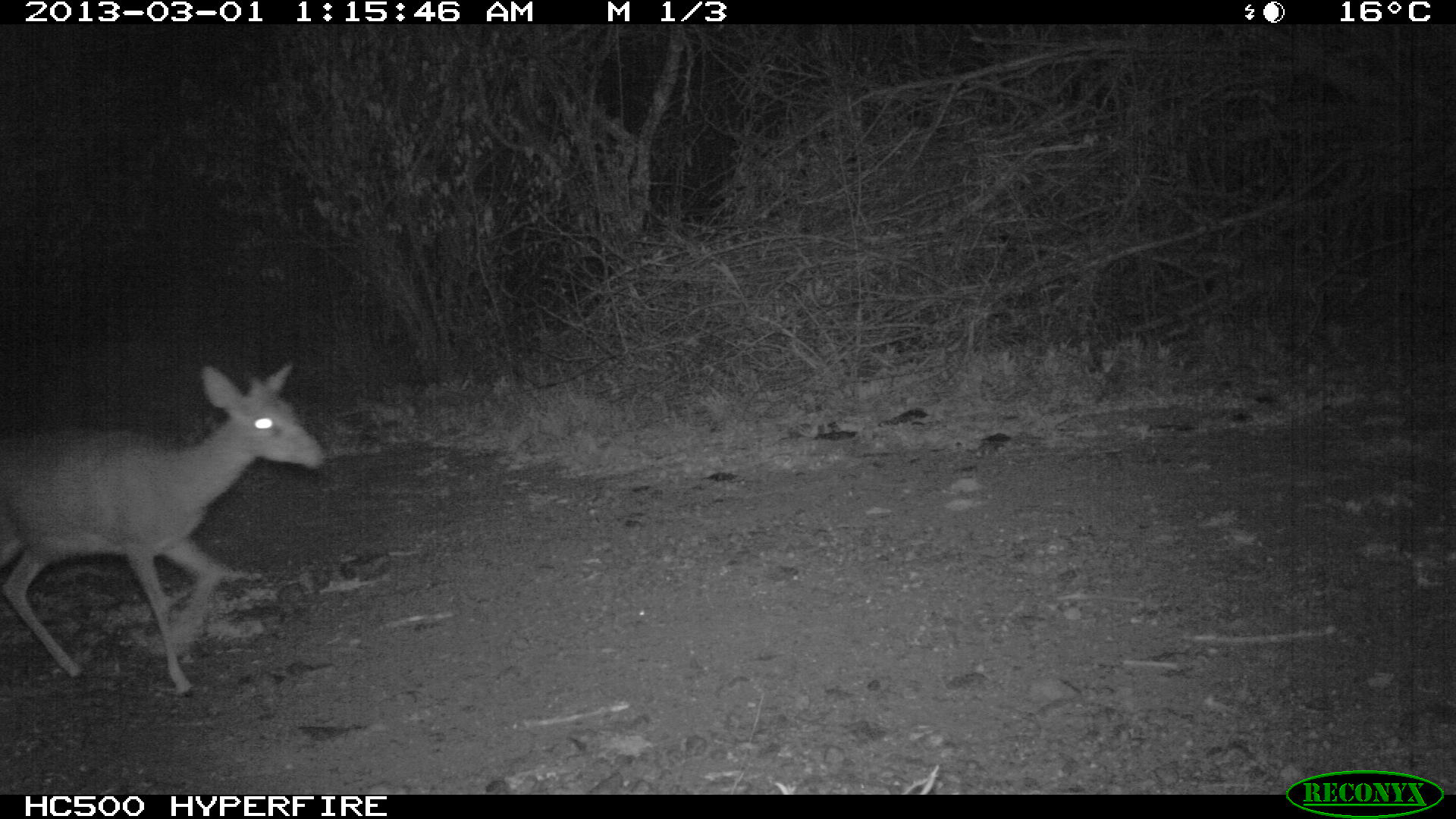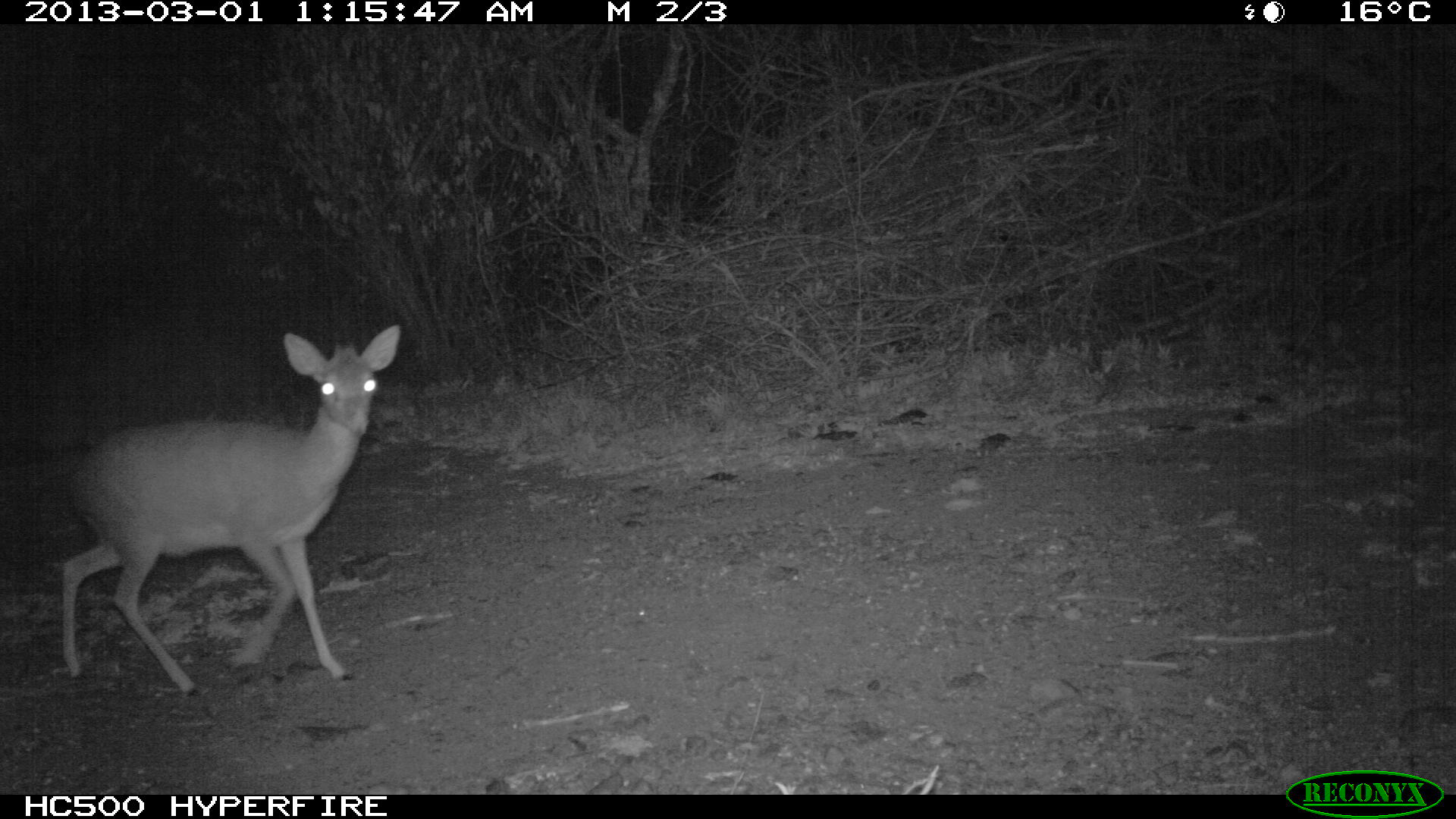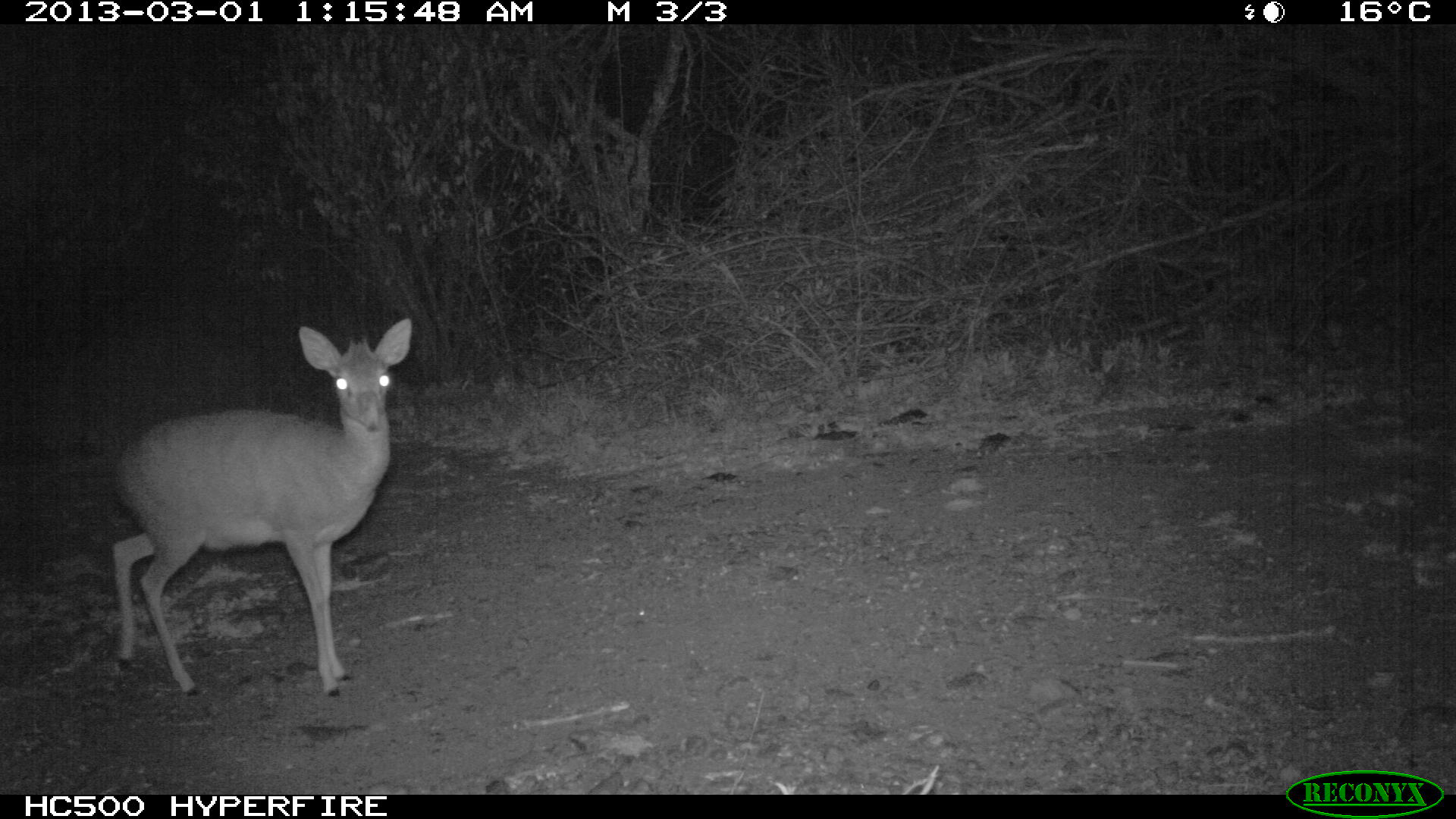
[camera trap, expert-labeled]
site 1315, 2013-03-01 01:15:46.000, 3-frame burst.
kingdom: Animalia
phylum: Chordata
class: Mammalia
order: Artiodactyla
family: Bovidae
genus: Madoqua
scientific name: Madoqua guentheri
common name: günther's dik-dik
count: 1